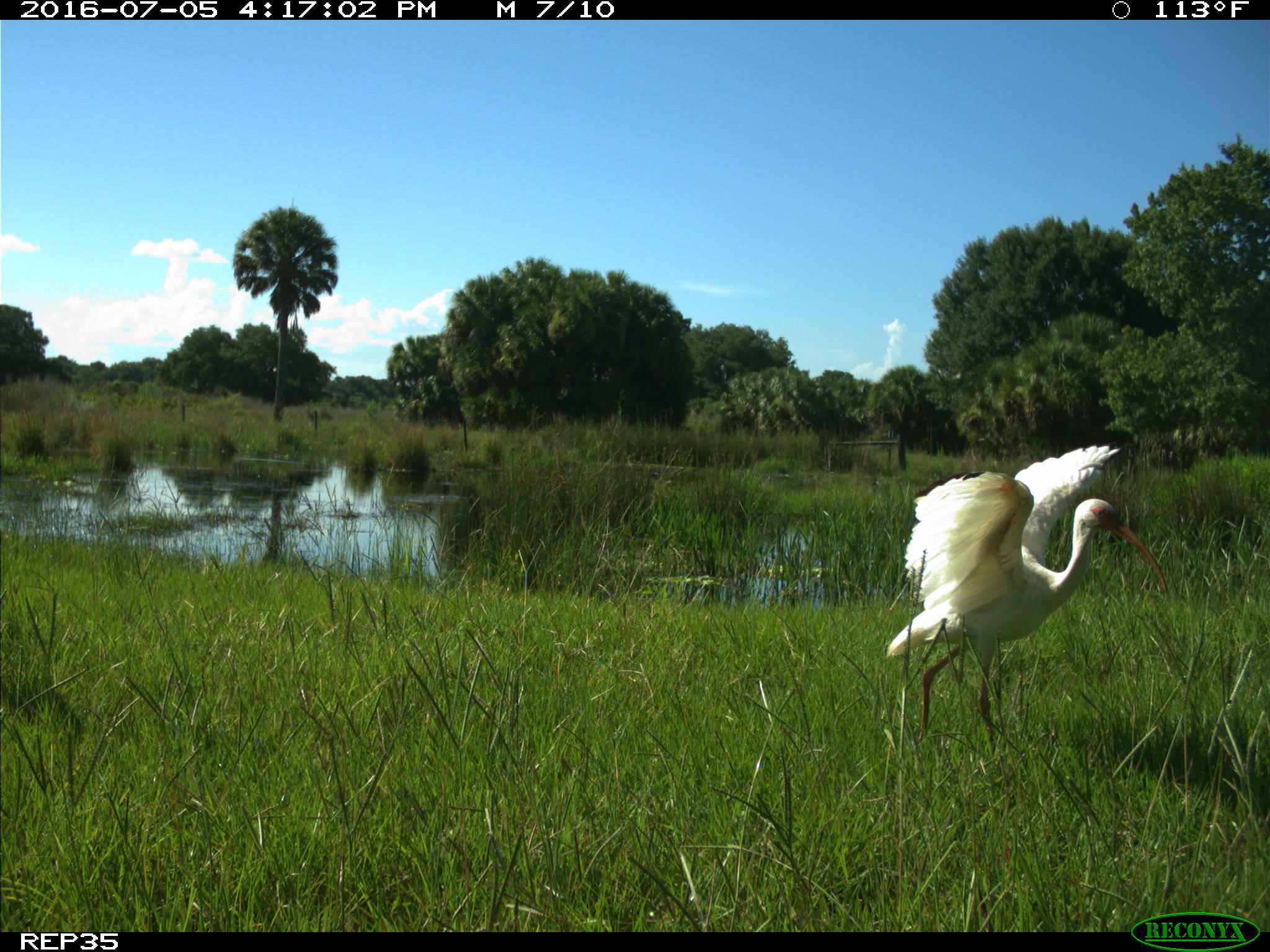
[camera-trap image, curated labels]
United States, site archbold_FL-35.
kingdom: Animalia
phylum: Chordata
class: Aves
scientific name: Aves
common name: birds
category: unidentified bird